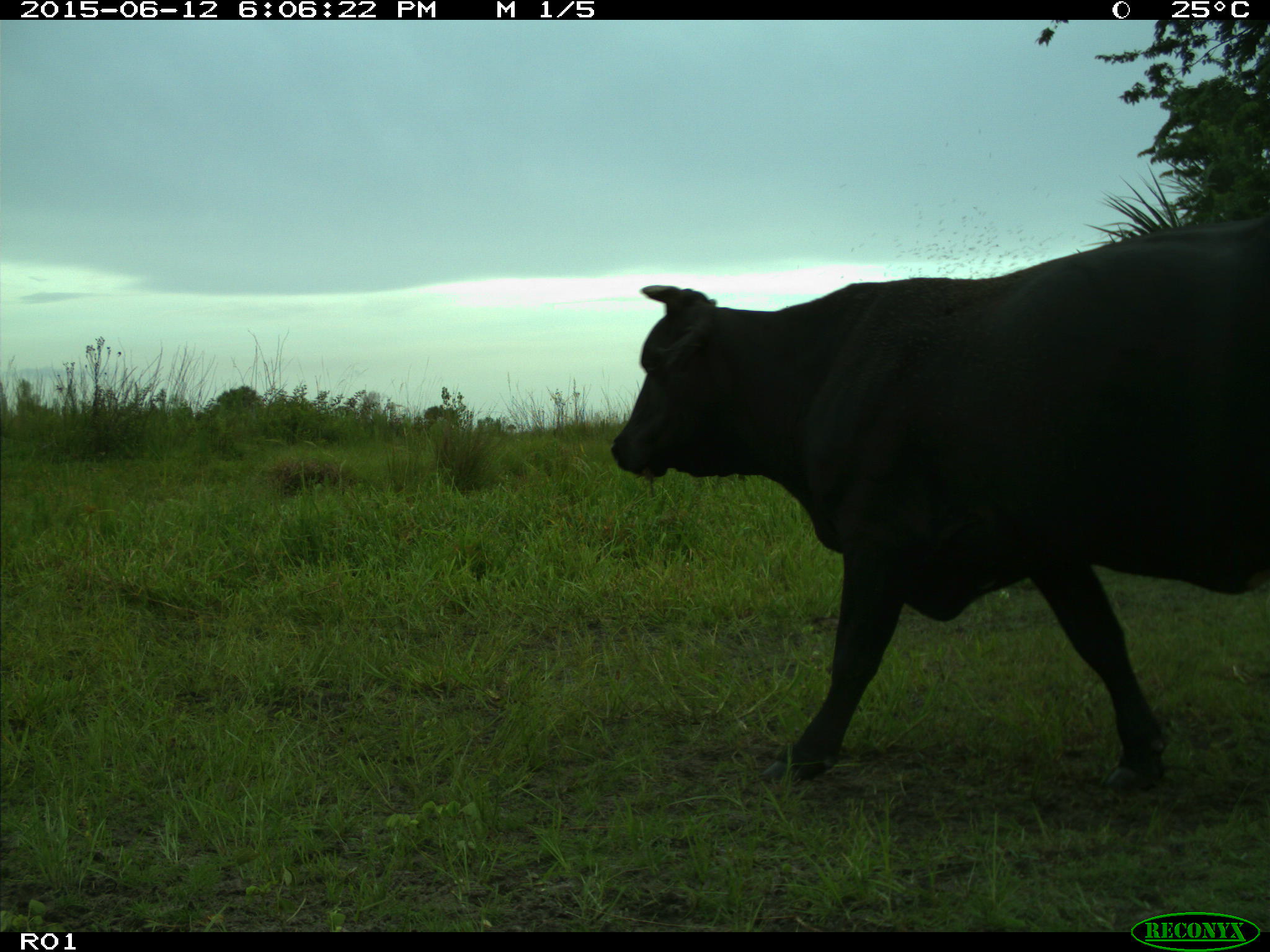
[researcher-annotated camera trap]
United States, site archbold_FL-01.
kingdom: Animalia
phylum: Chordata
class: Mammalia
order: Artiodactyla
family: Bovidae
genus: Bos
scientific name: Bos taurus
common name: domestic cow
Bos taurus (domestic cow).